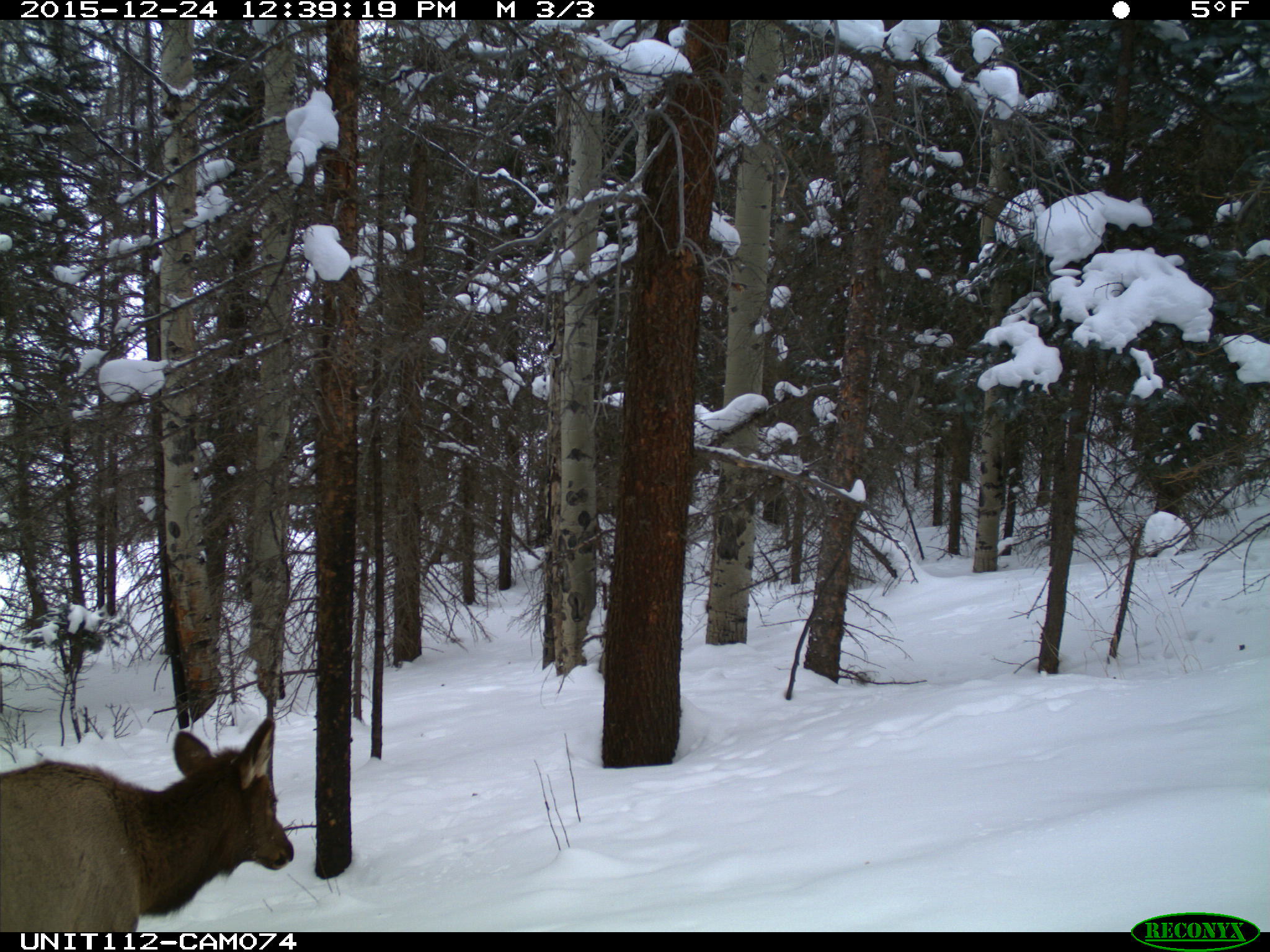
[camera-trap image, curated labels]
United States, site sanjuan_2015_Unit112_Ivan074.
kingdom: Animalia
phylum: Chordata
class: Mammalia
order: Artiodactyla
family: Cervidae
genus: Cervus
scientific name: Cervus elaphus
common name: red deer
Cervus elaphus (red deer).